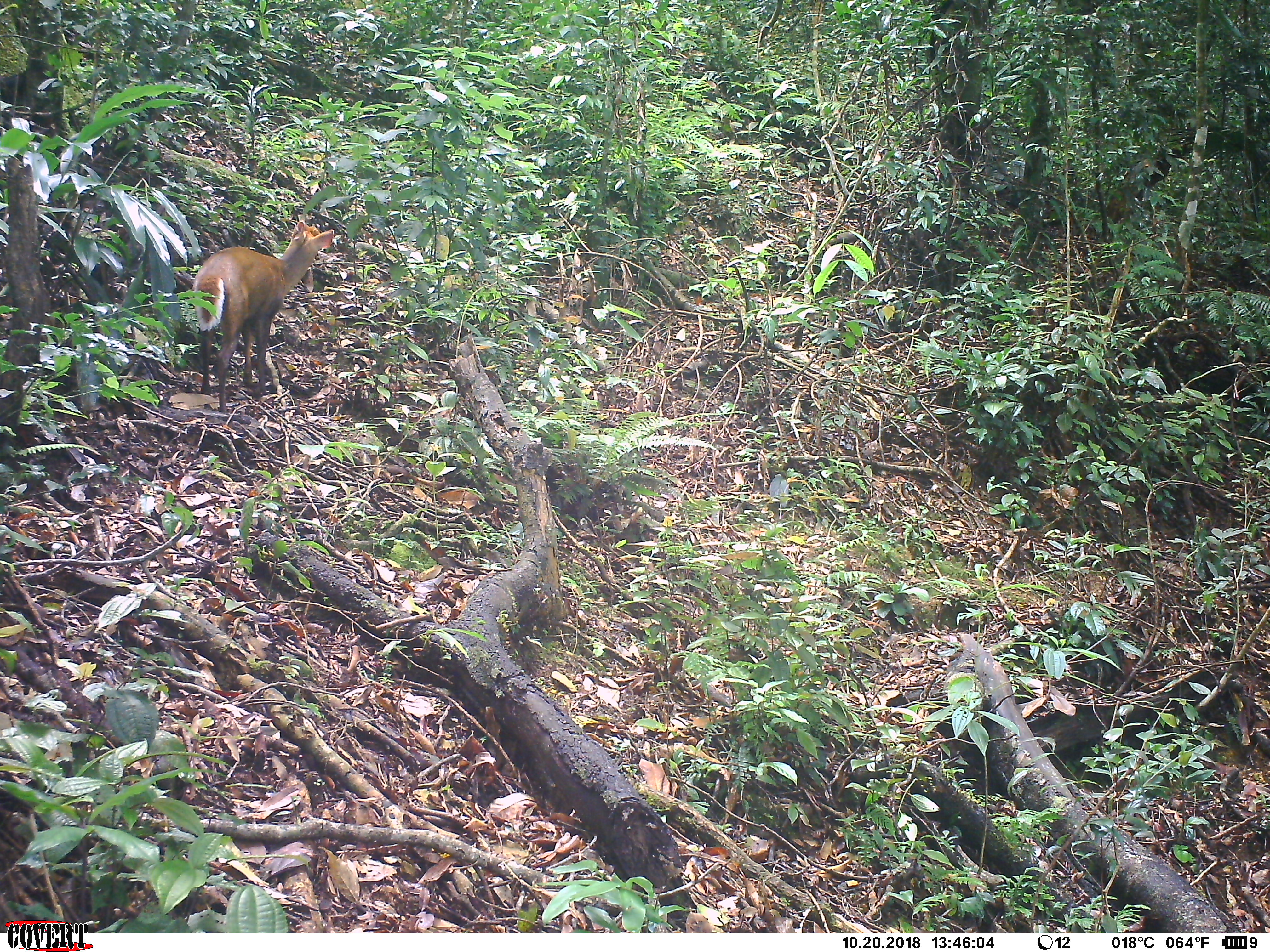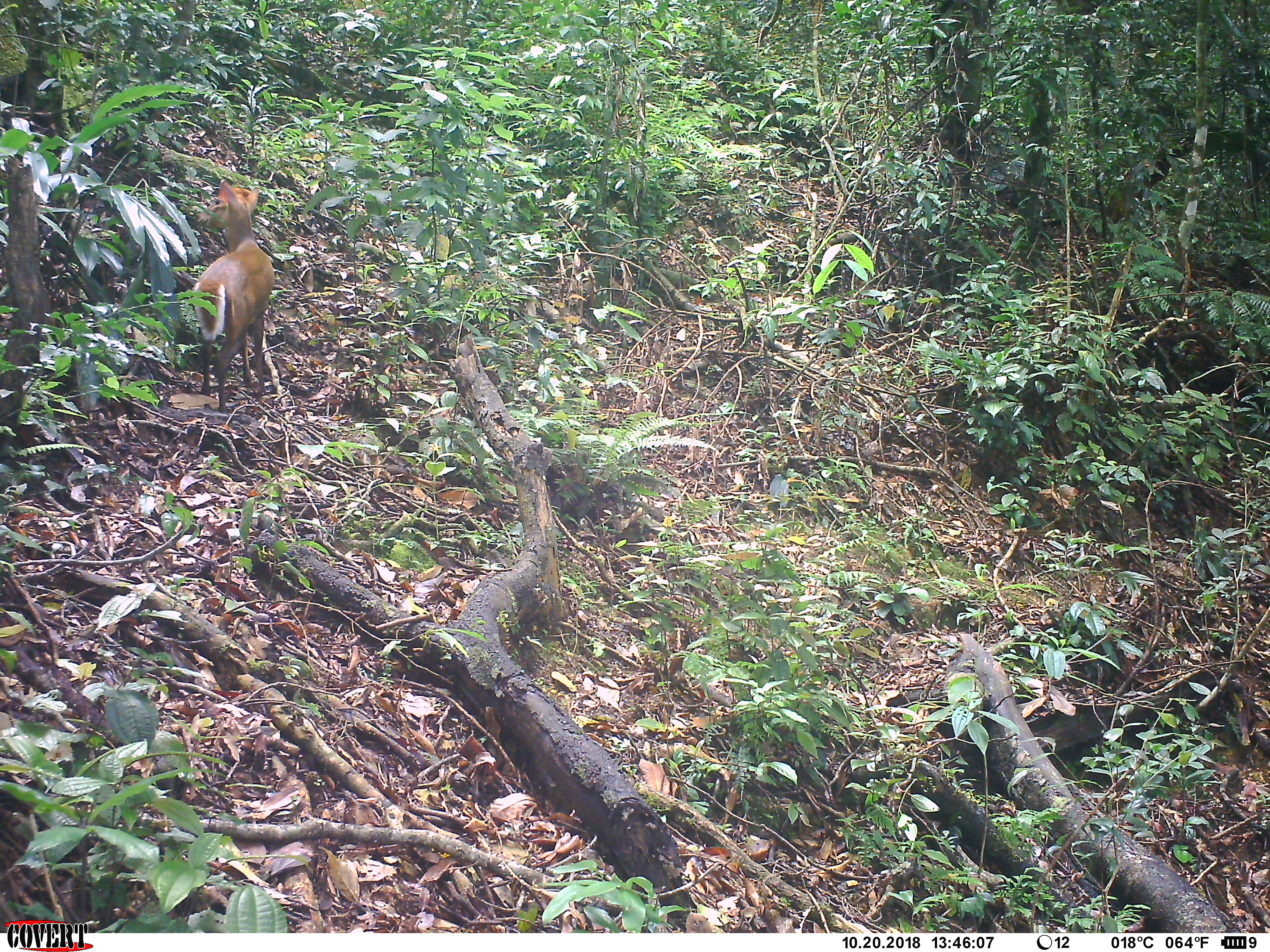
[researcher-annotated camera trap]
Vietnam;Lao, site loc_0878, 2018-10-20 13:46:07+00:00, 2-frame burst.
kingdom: Animalia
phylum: Chordata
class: Mammalia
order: Artiodactyla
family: Cervidae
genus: Muntiacus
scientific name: Muntiacus rooseveltorum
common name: roosevelt's muntjac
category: roosevelts muntjac group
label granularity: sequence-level